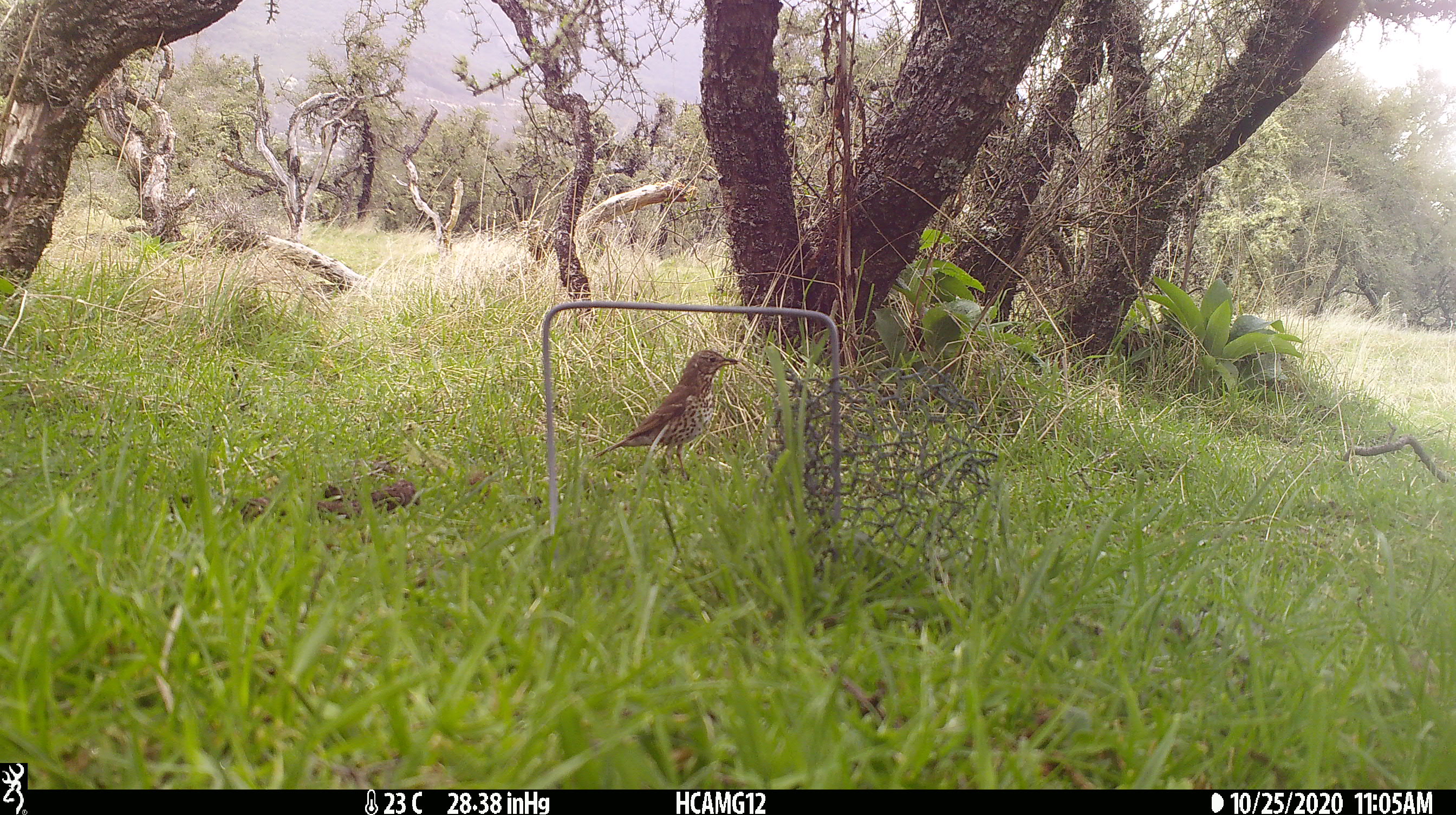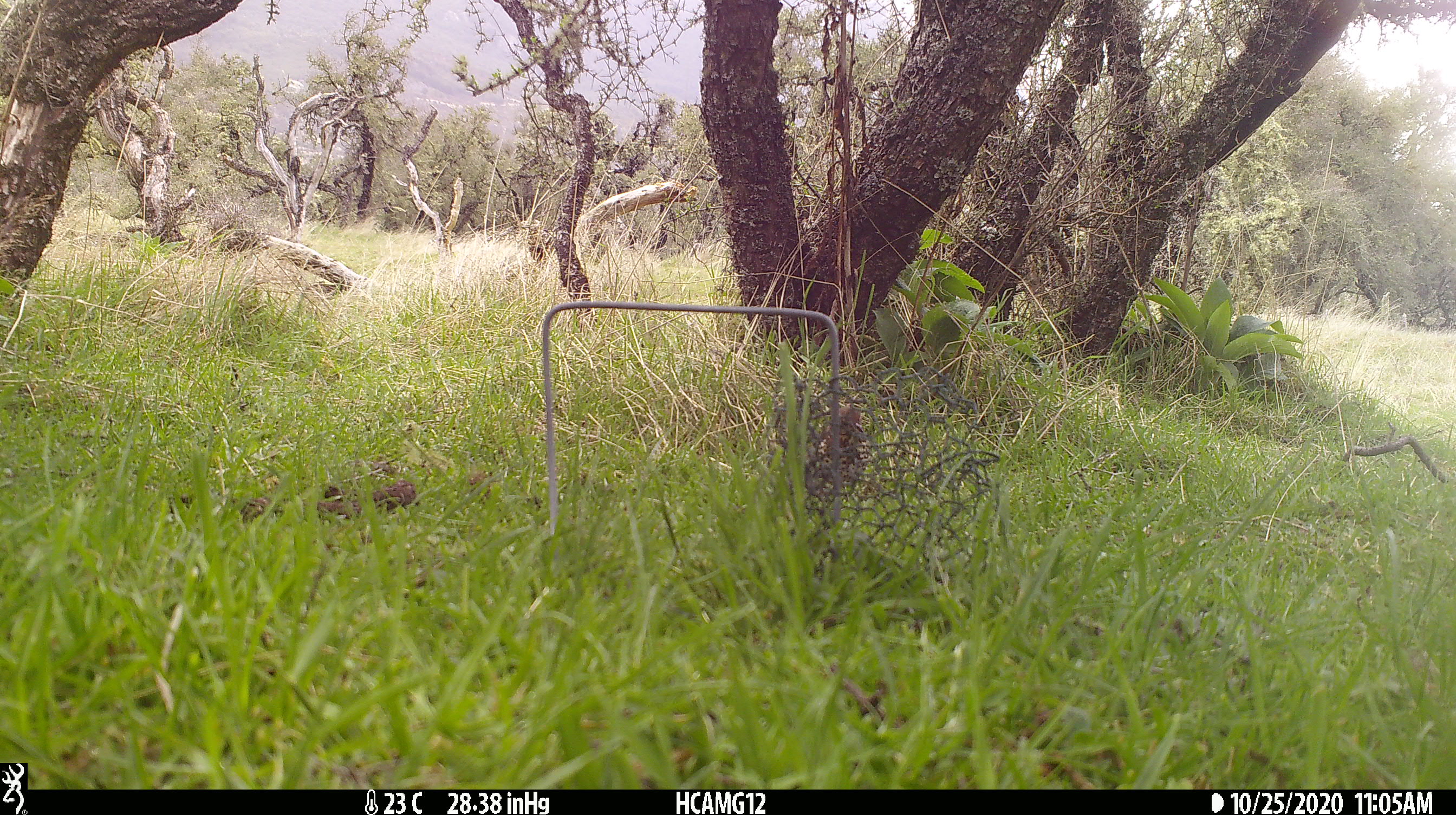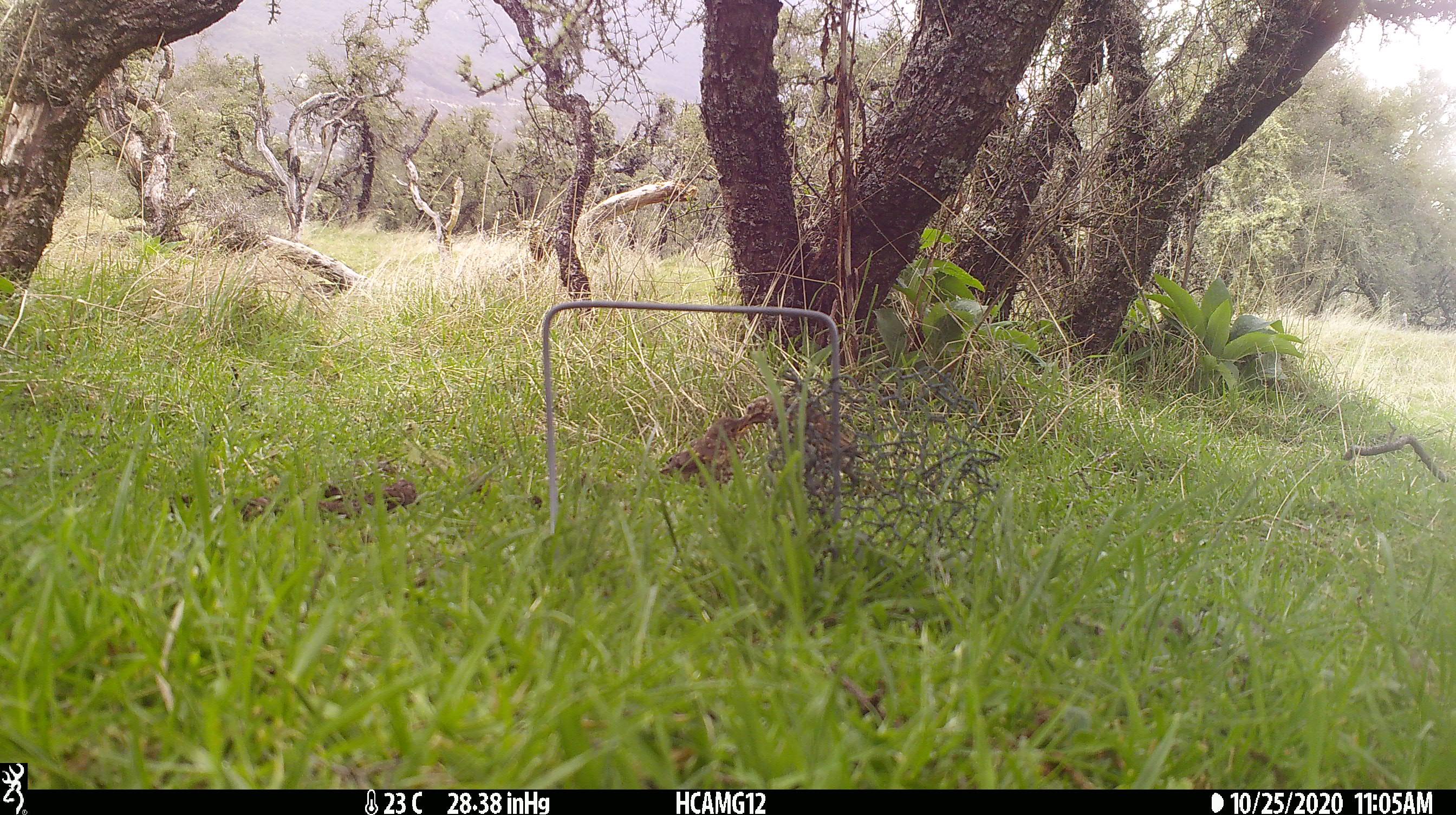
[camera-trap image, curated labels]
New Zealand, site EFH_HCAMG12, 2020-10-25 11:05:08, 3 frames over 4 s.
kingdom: Animalia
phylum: Chordata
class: Aves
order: Passeriformes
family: Turdidae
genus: Turdus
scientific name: Turdus philomelos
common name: song thrush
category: thrush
Thrush (song thrush) (Turdus philomelos).